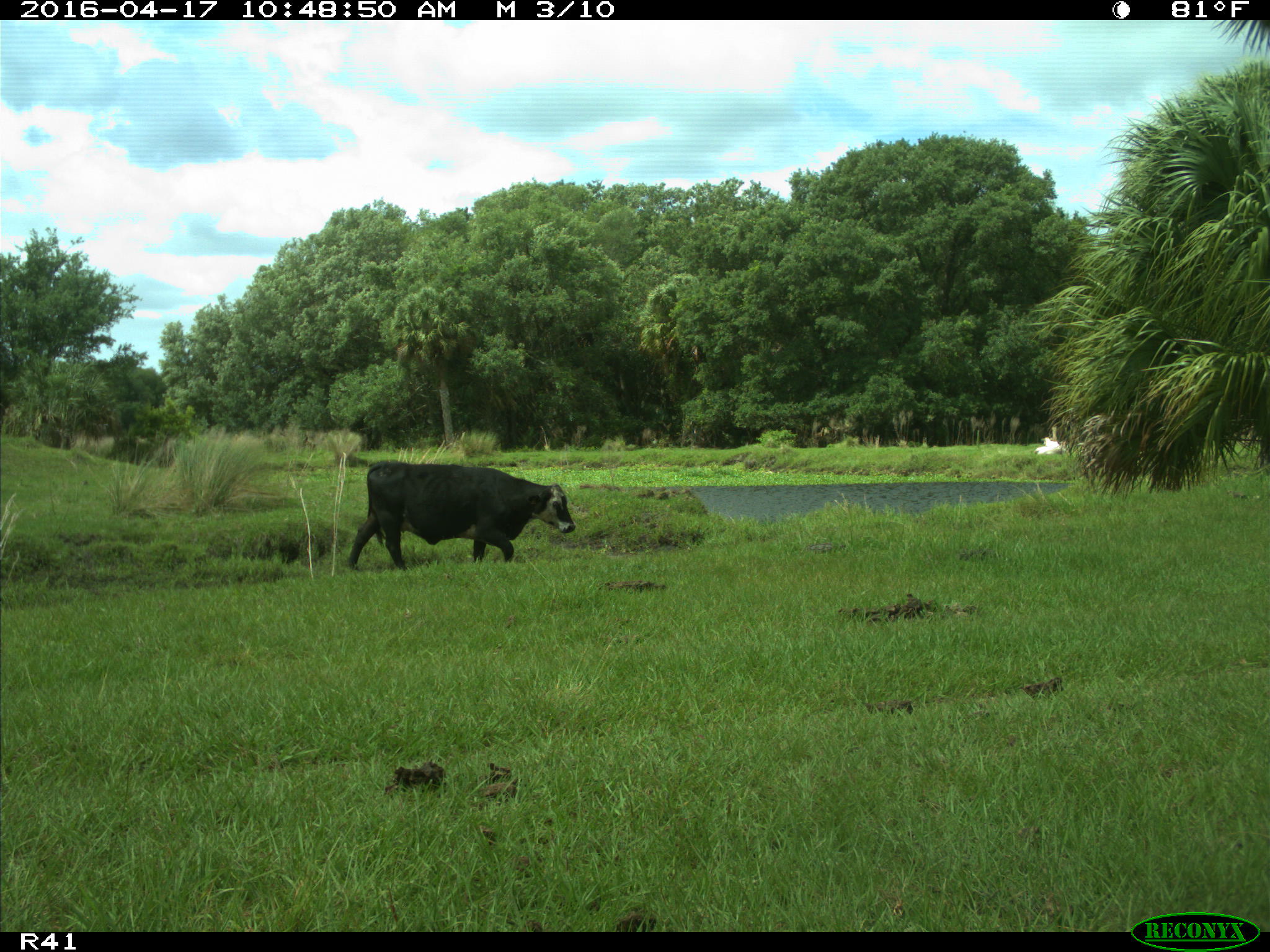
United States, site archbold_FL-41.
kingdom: Animalia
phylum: Chordata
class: Mammalia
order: Artiodactyla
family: Bovidae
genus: Bos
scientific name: Bos taurus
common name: domestic cow